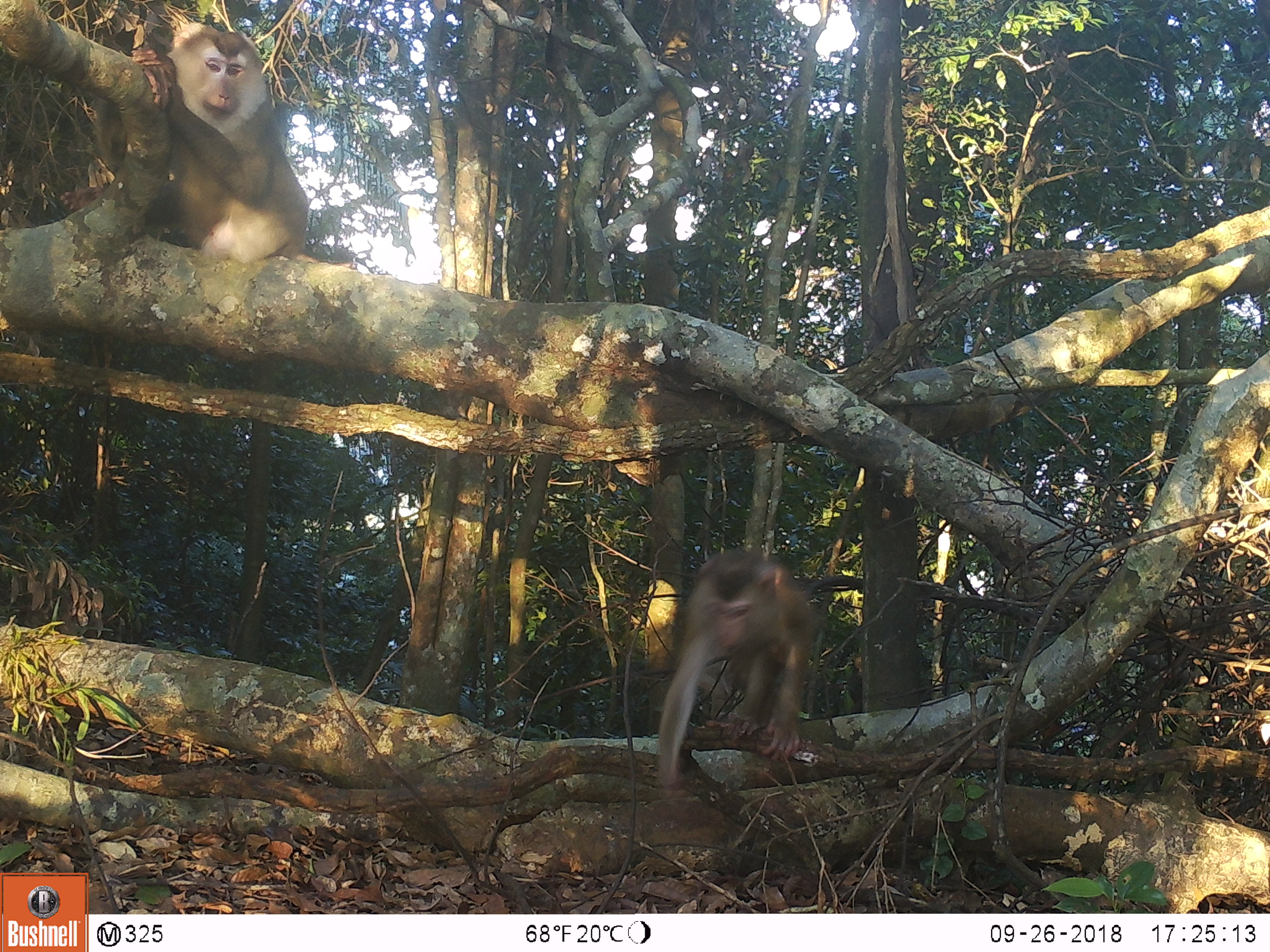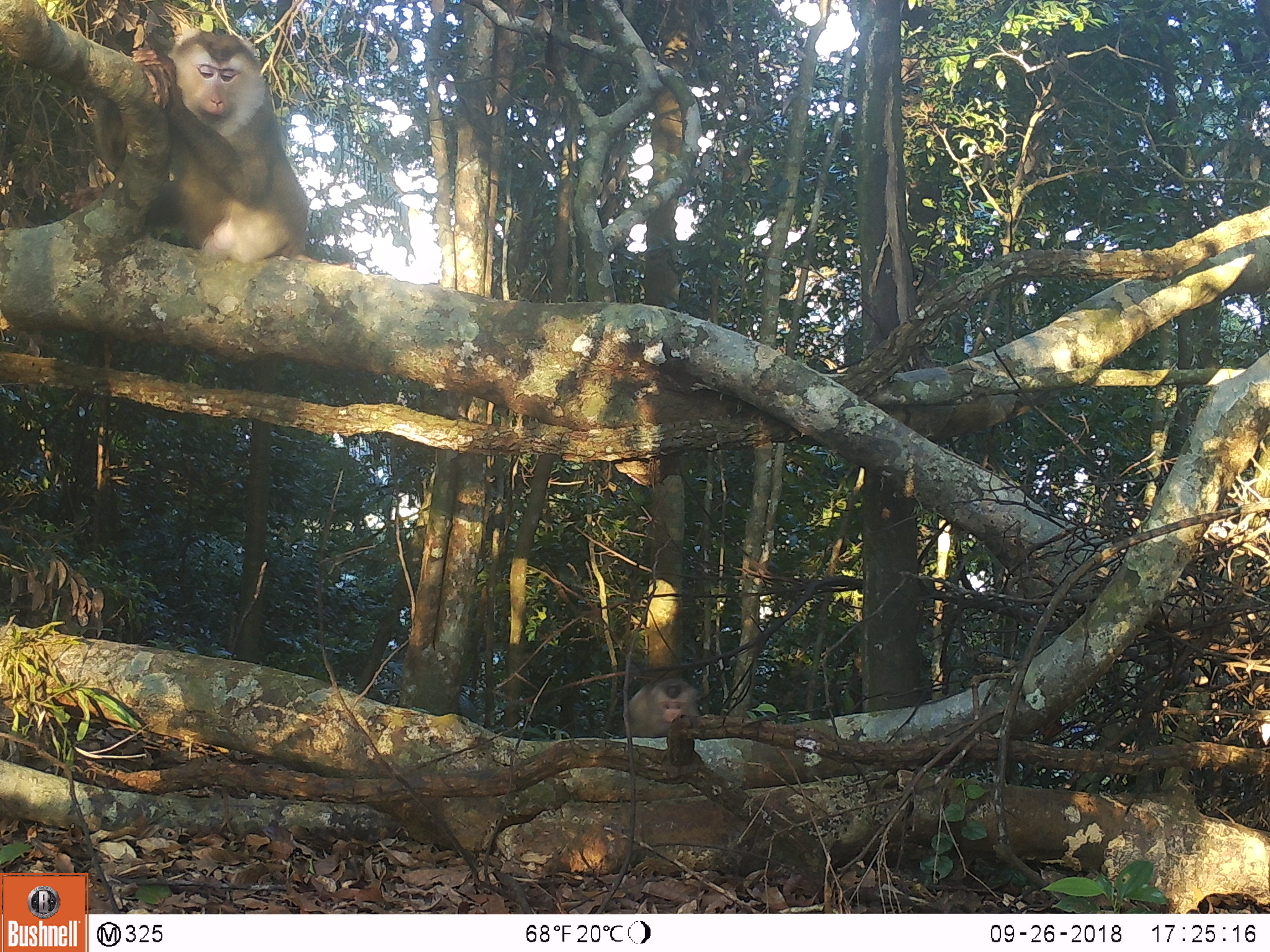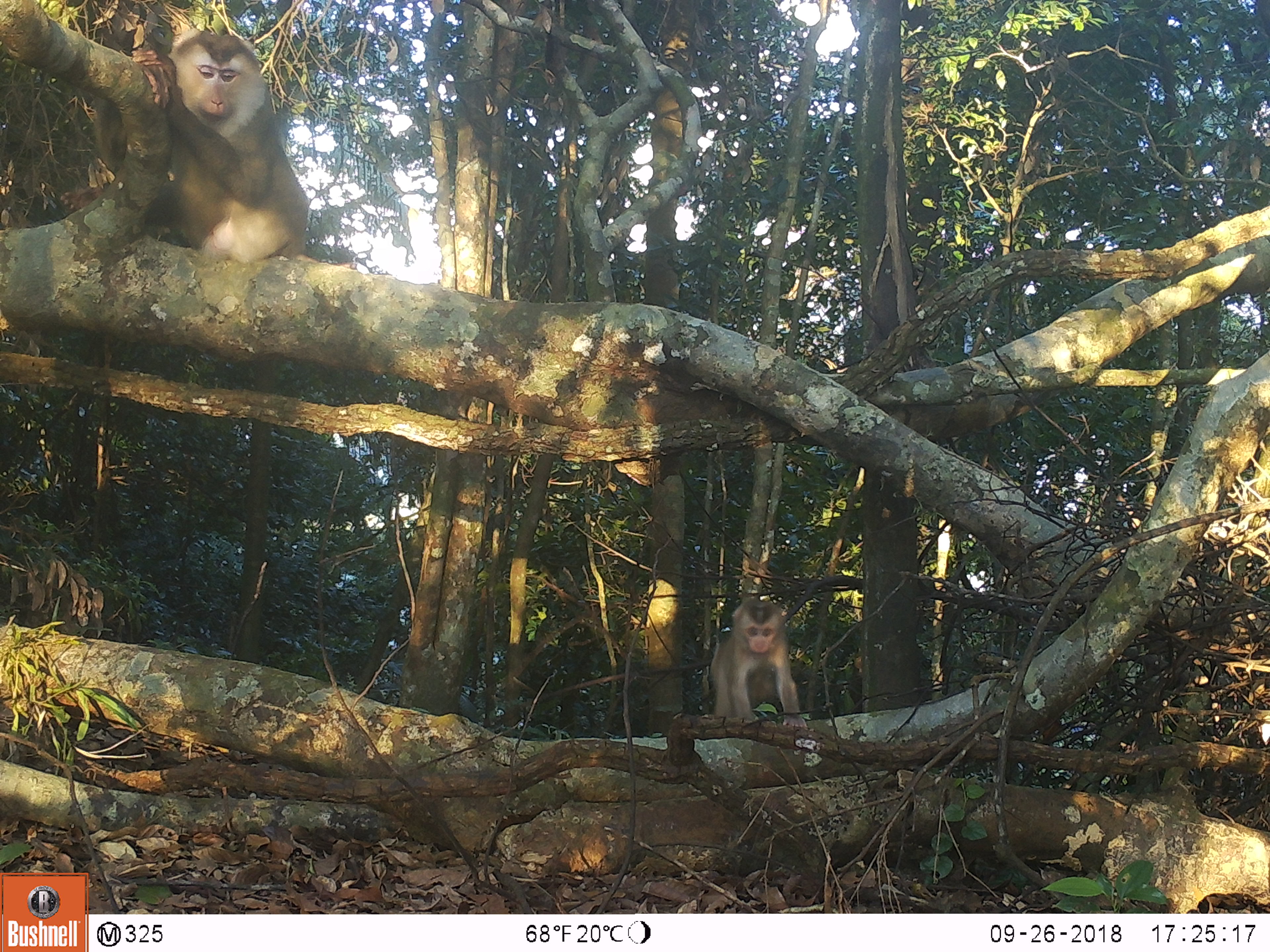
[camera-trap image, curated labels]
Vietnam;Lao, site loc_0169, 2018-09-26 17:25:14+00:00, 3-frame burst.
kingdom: Animalia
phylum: Chordata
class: Mammalia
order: Primates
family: Cercopithecidae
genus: Macaca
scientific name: Macaca nemestrina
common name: pig-tailed macaque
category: pig tailed macaque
Pig tailed macaque (pig-tailed macaque) (Macaca nemestrina). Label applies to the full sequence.